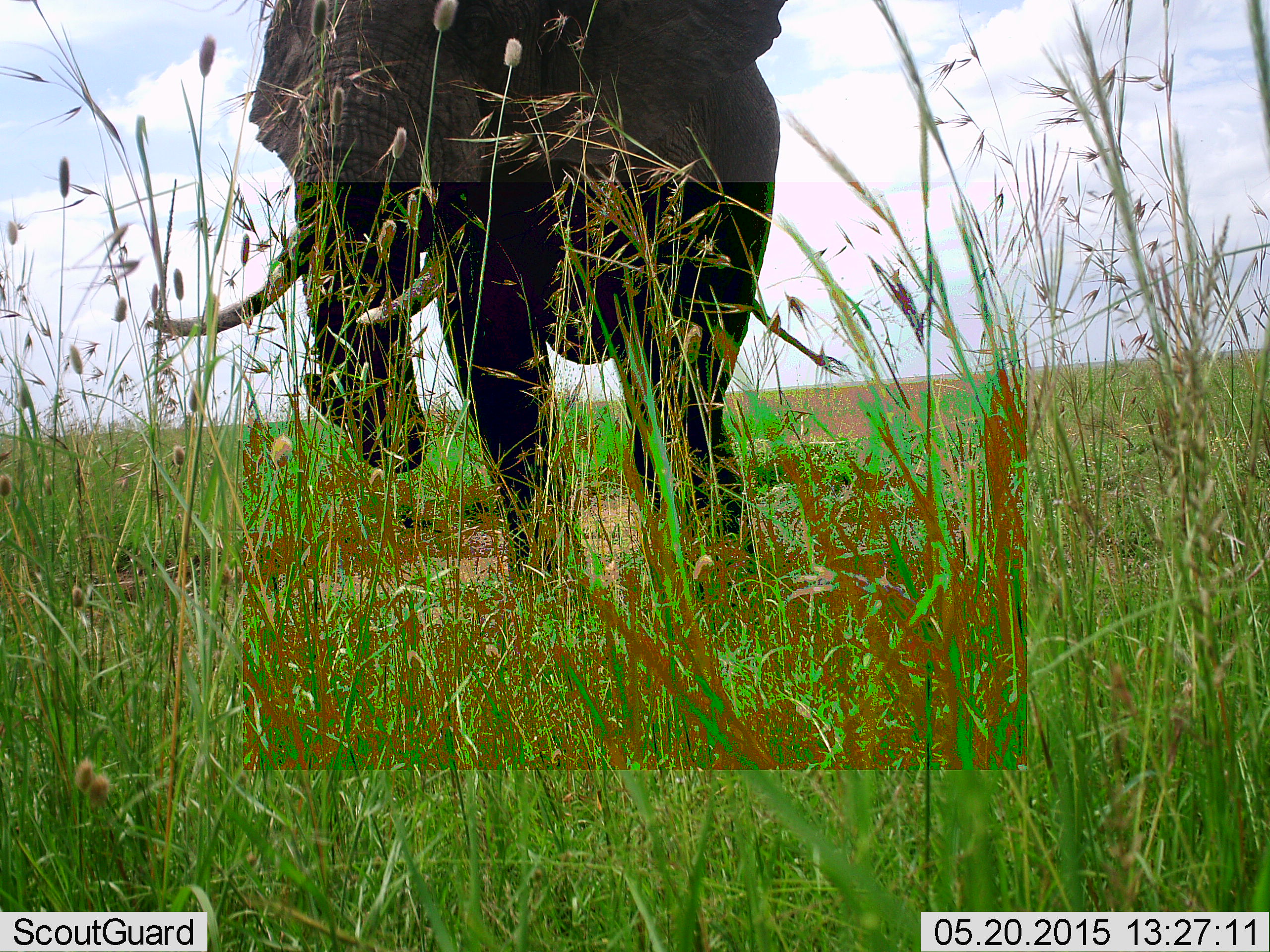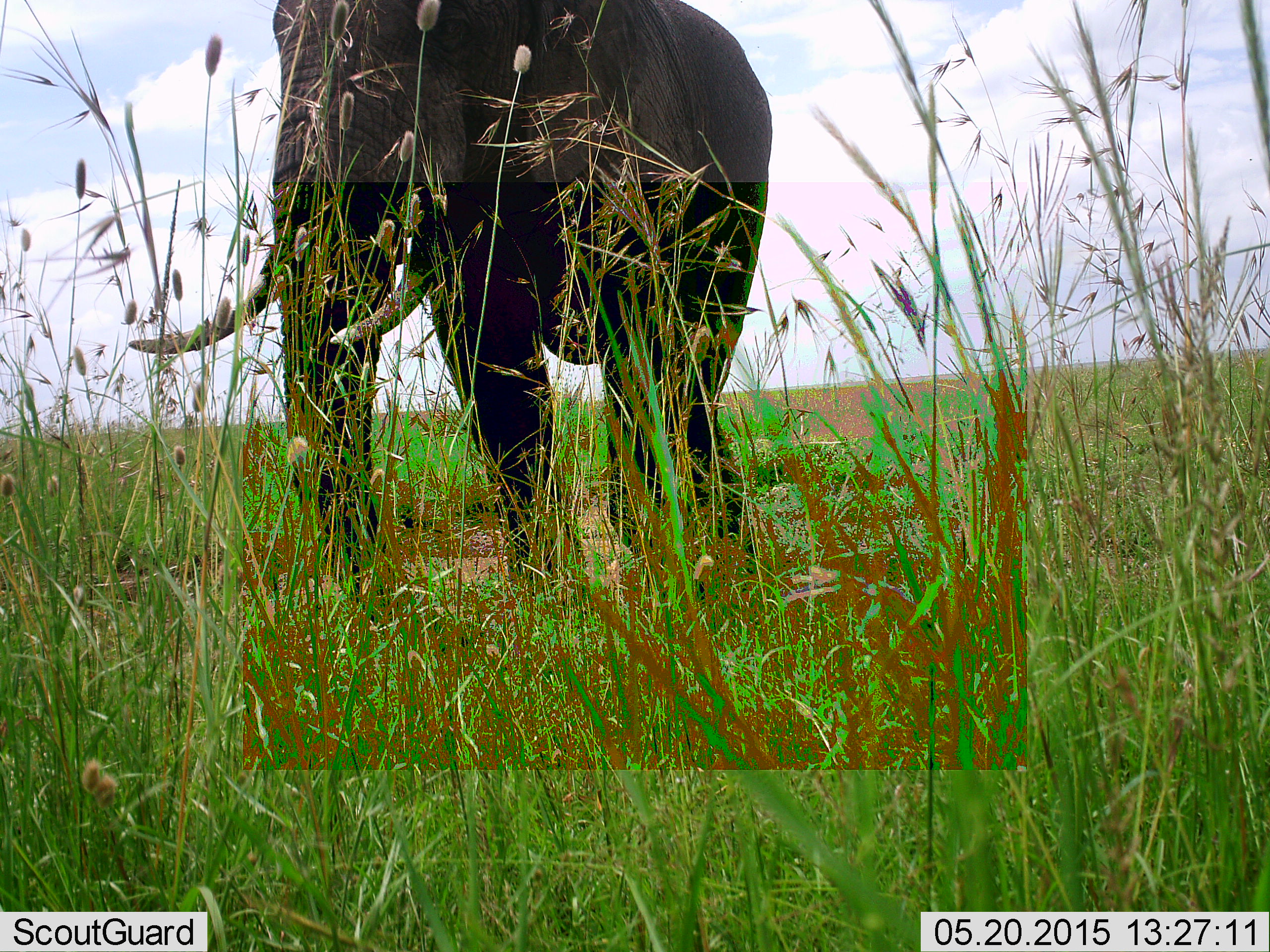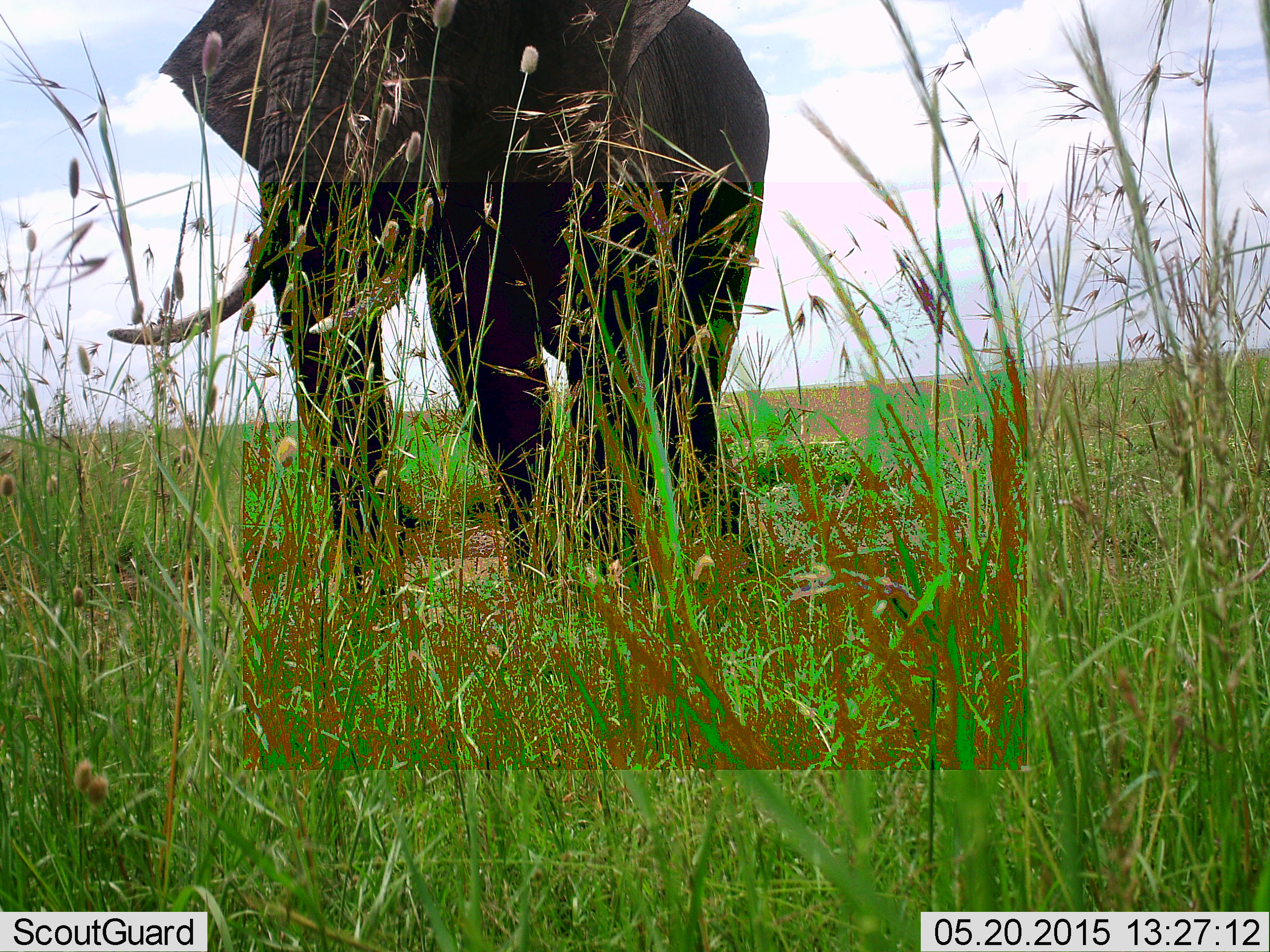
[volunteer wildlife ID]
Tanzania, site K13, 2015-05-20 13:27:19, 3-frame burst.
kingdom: Animalia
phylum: Chordata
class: Mammalia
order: Proboscidea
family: Elephantidae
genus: Loxodonta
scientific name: Loxodonta africana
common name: african bush elephant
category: elephant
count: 1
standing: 60%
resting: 0%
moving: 40%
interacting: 0%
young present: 0%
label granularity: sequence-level